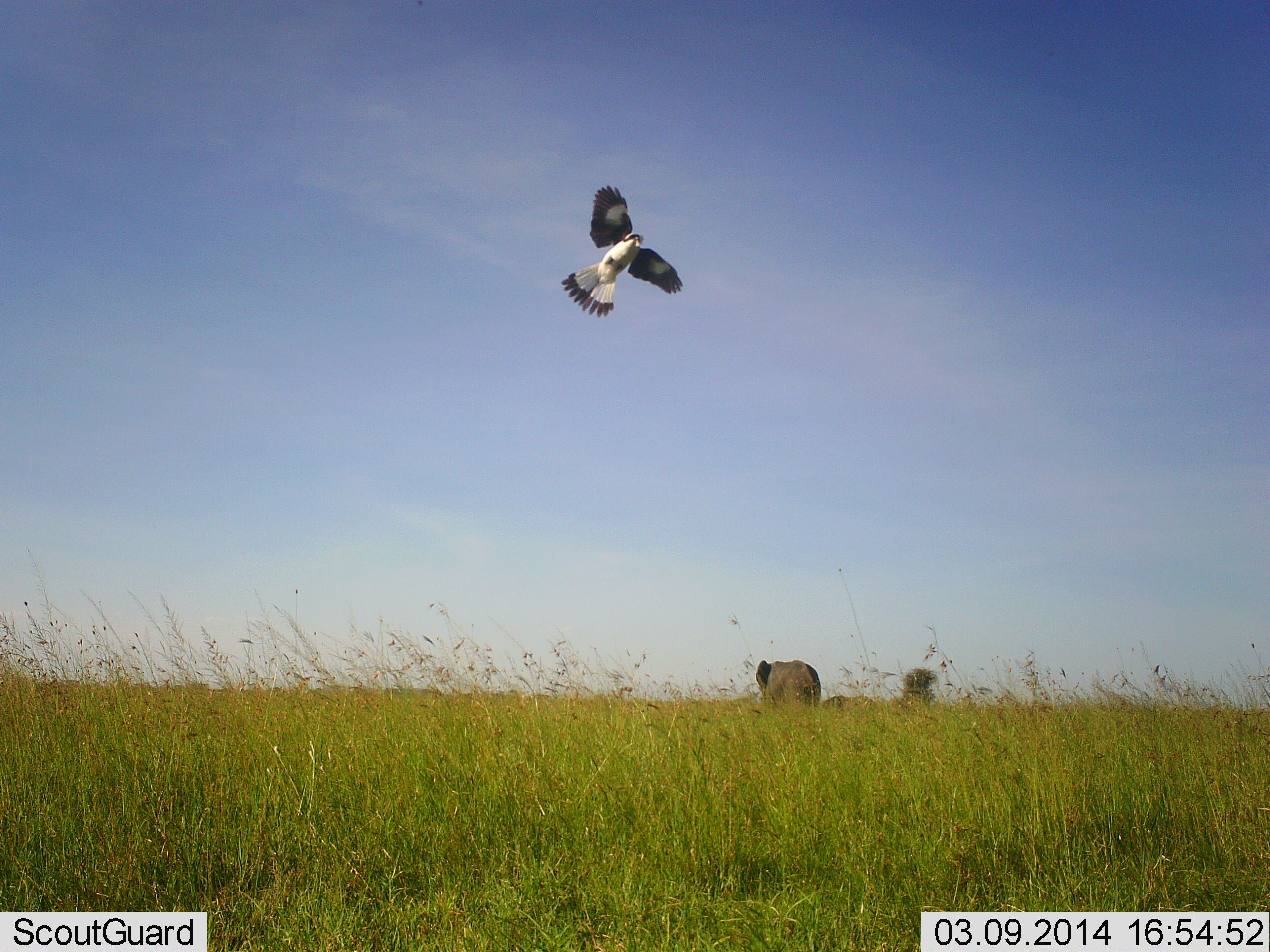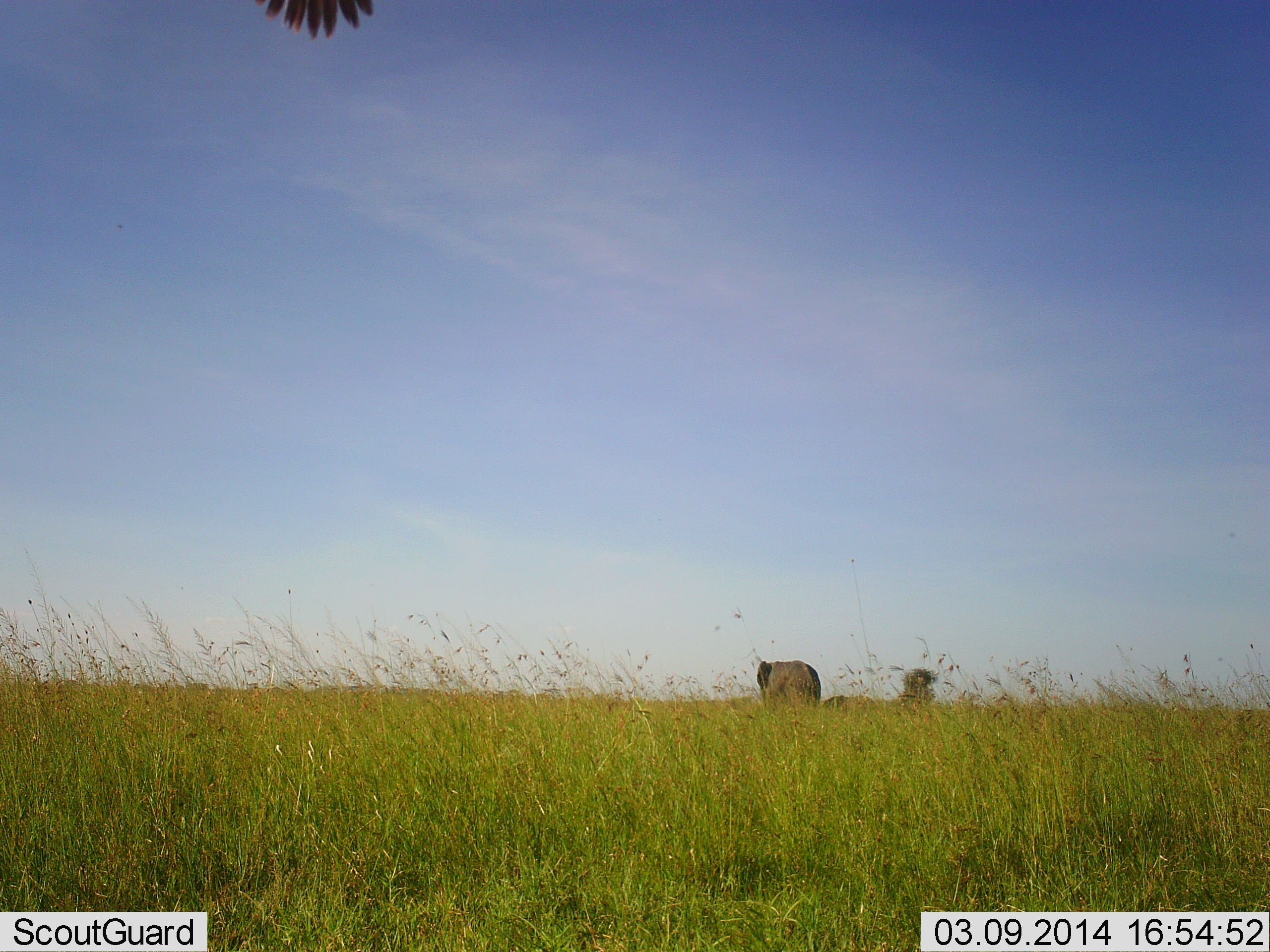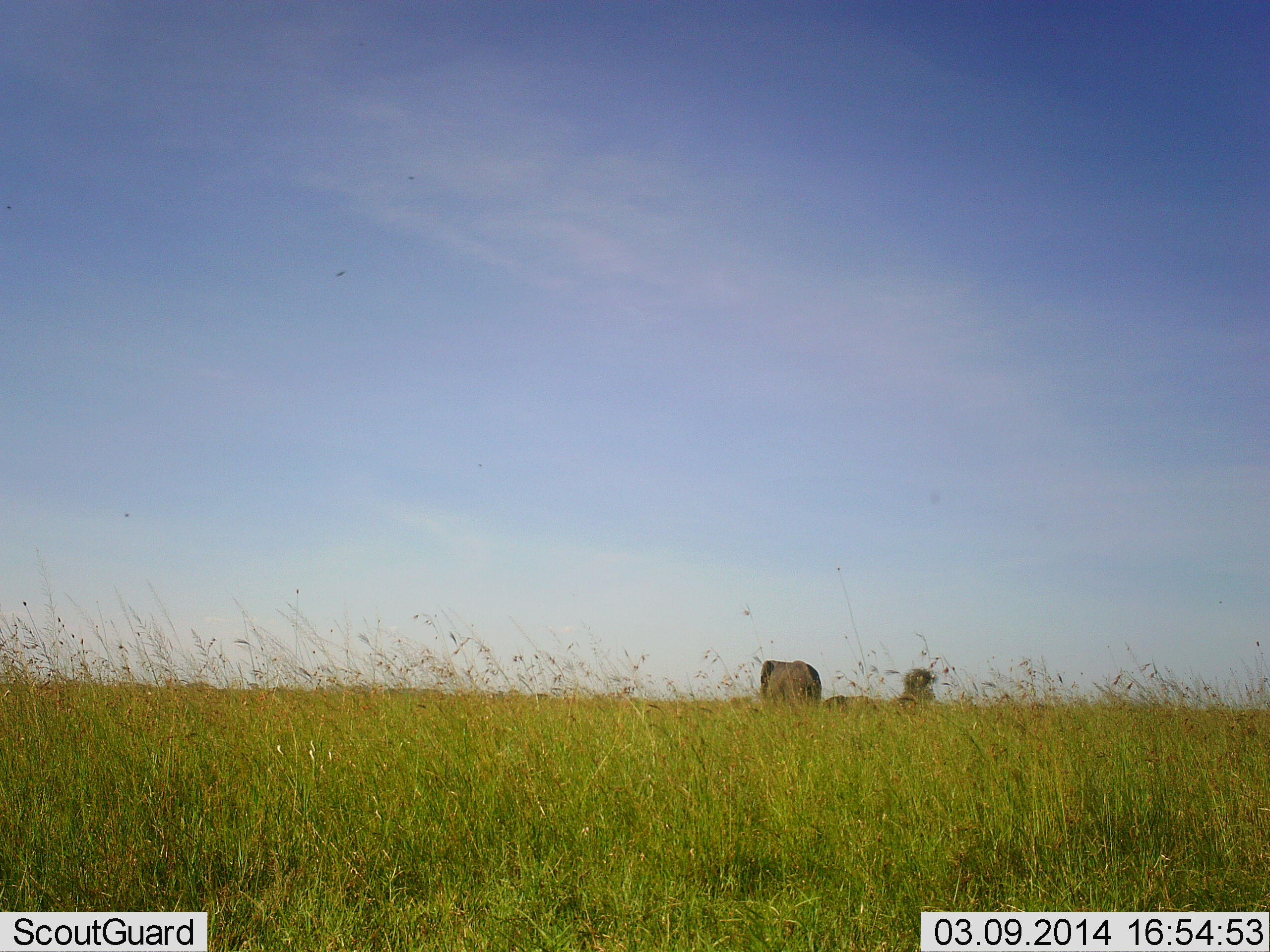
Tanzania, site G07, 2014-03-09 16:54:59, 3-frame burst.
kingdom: Animalia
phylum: Chordata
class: Mammalia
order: Proboscidea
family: Elephantidae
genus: Loxodonta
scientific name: Loxodonta africana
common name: african bush elephant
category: elephant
Elephant (african bush elephant) (Loxodonta africana), count 1. Behavior (volunteer vote fractions): standing 74%, resting 2%, moving 23%, interacting 0%. Young present (vote fraction): 5%. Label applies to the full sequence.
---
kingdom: Animalia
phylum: Chordata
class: Aves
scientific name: Aves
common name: bird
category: otherbird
Otherbird (bird) (Aves), count 1. Behavior (volunteer vote fractions): standing 0%, resting 0%, moving 100%, interacting 0%. Young present (vote fraction): 0%. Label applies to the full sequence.